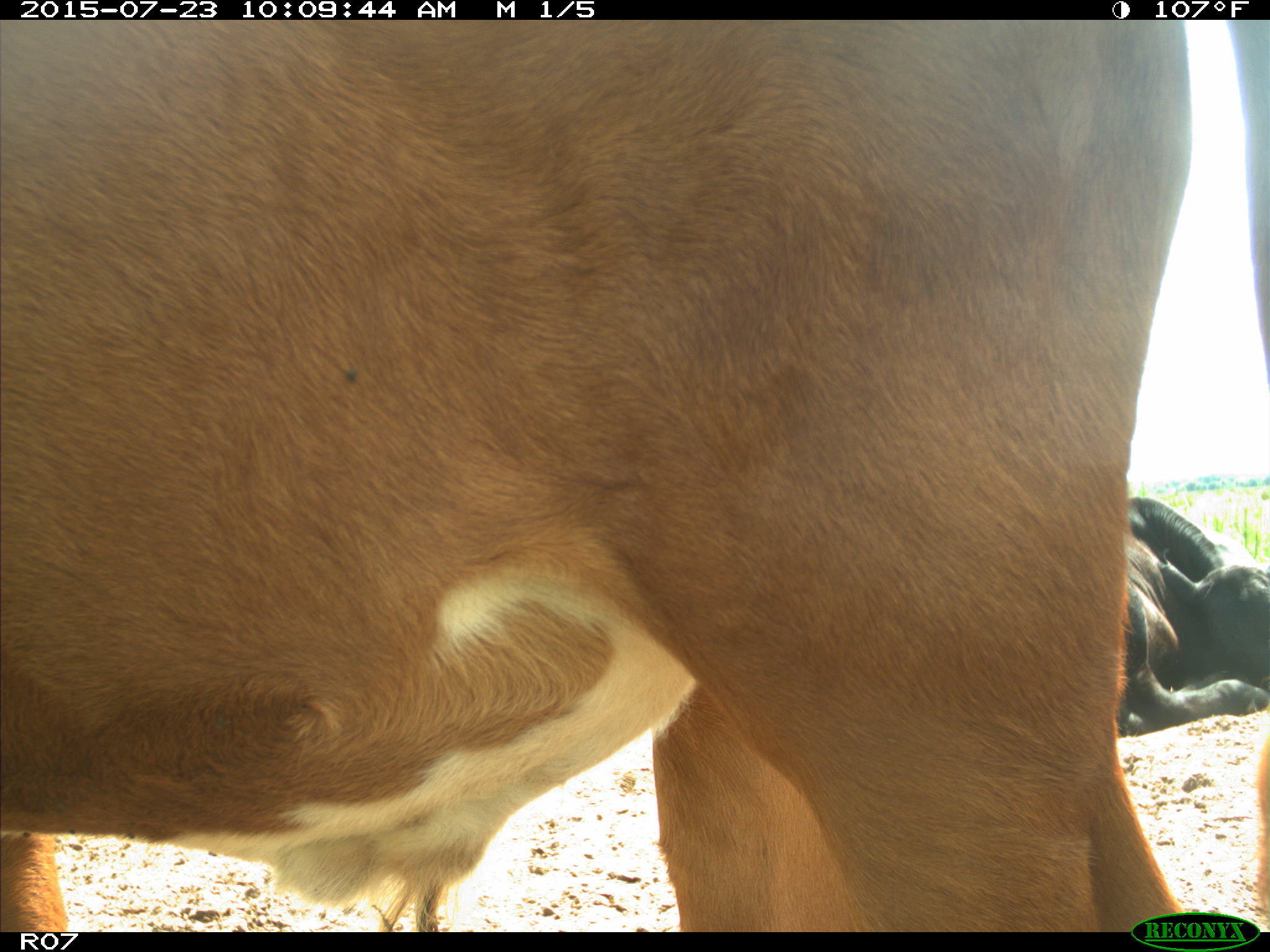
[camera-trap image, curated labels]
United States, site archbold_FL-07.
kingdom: Animalia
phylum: Chordata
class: Mammalia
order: Artiodactyla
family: Bovidae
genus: Bos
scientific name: Bos taurus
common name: domestic cow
Bos taurus (domestic cow).